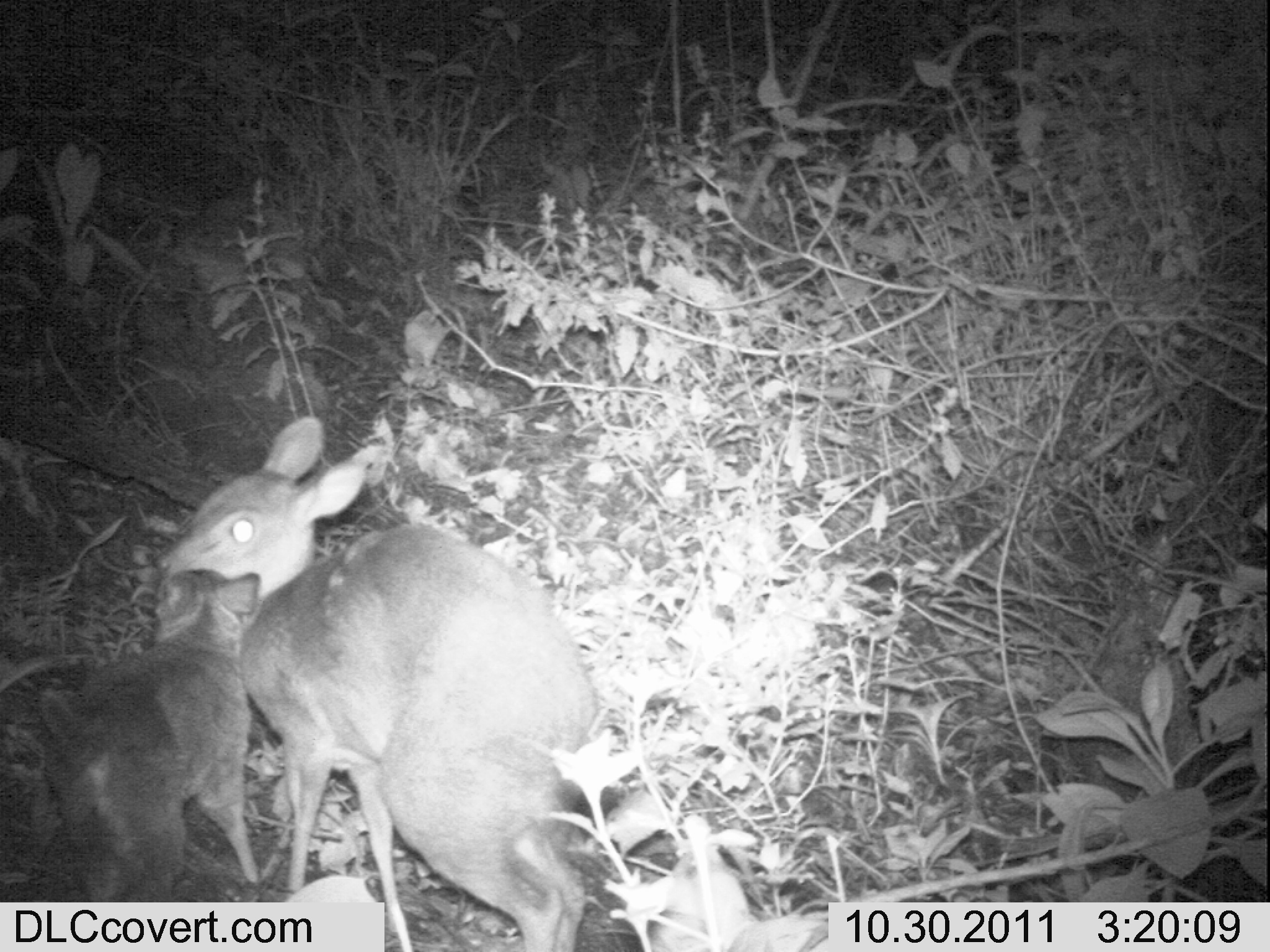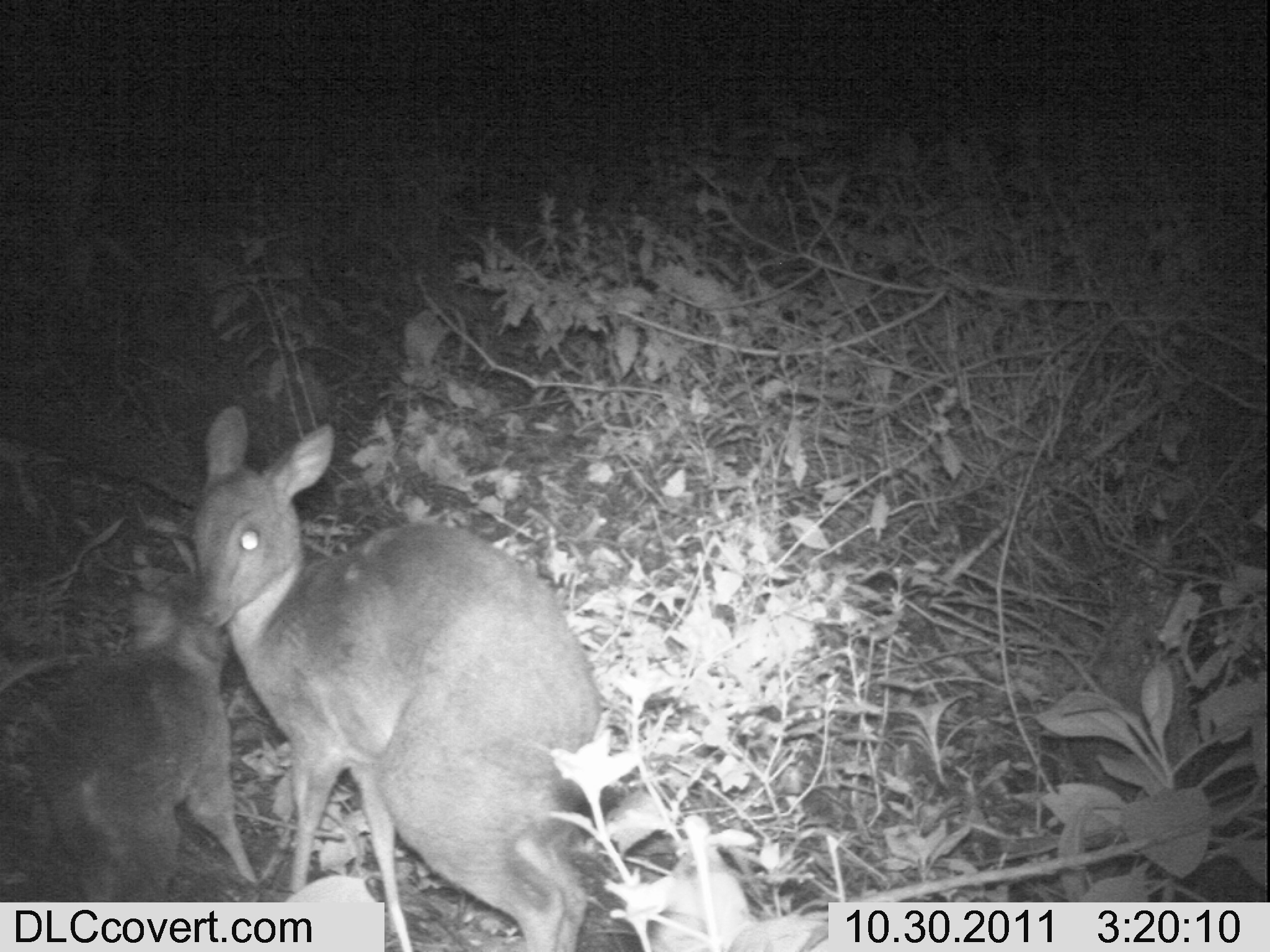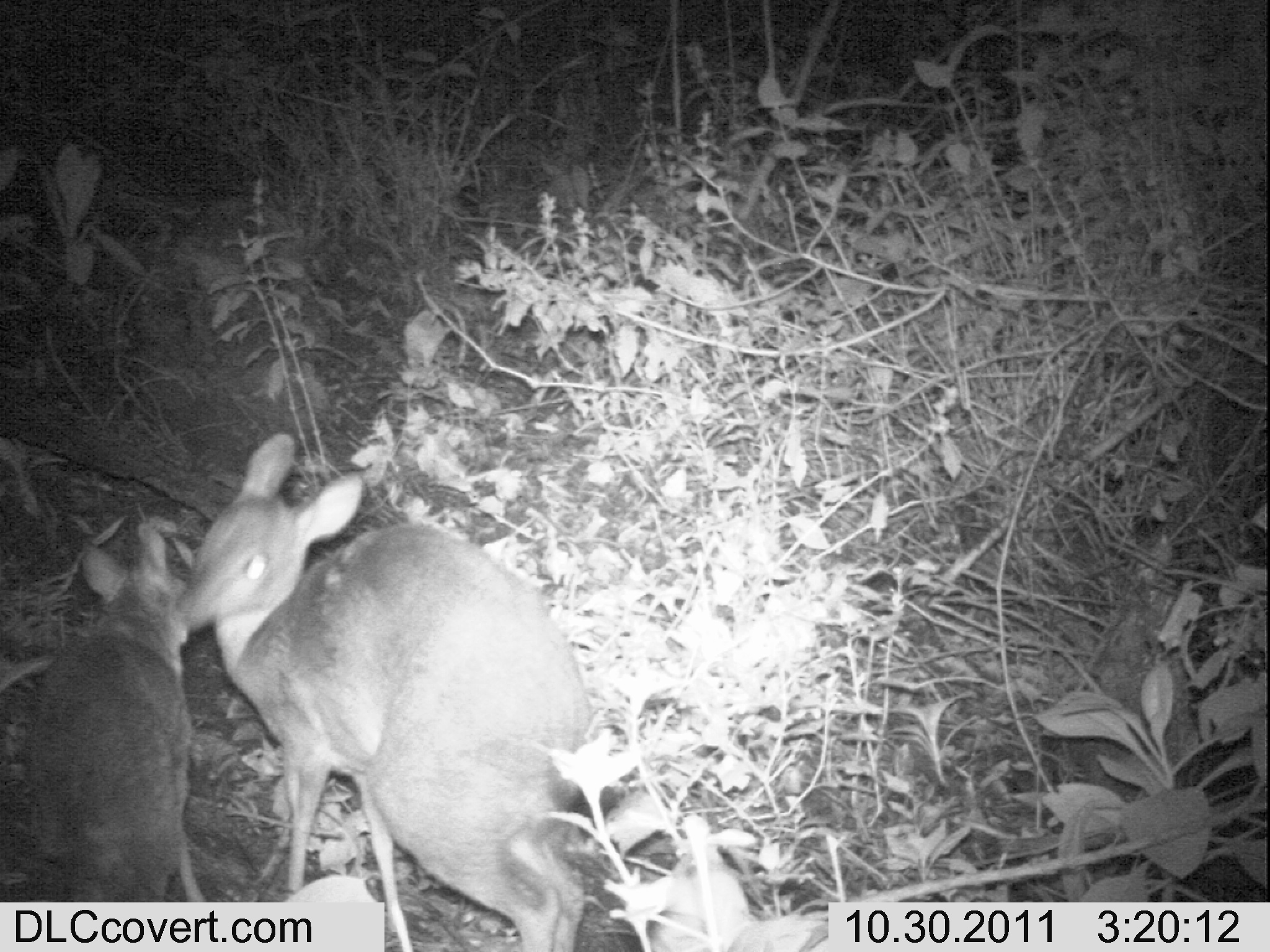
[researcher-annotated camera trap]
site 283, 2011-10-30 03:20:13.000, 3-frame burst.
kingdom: Animalia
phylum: Chordata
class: Mammalia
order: Artiodactyla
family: Bovidae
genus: Nesotragus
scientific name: Nesotragus moschatus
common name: suni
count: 2